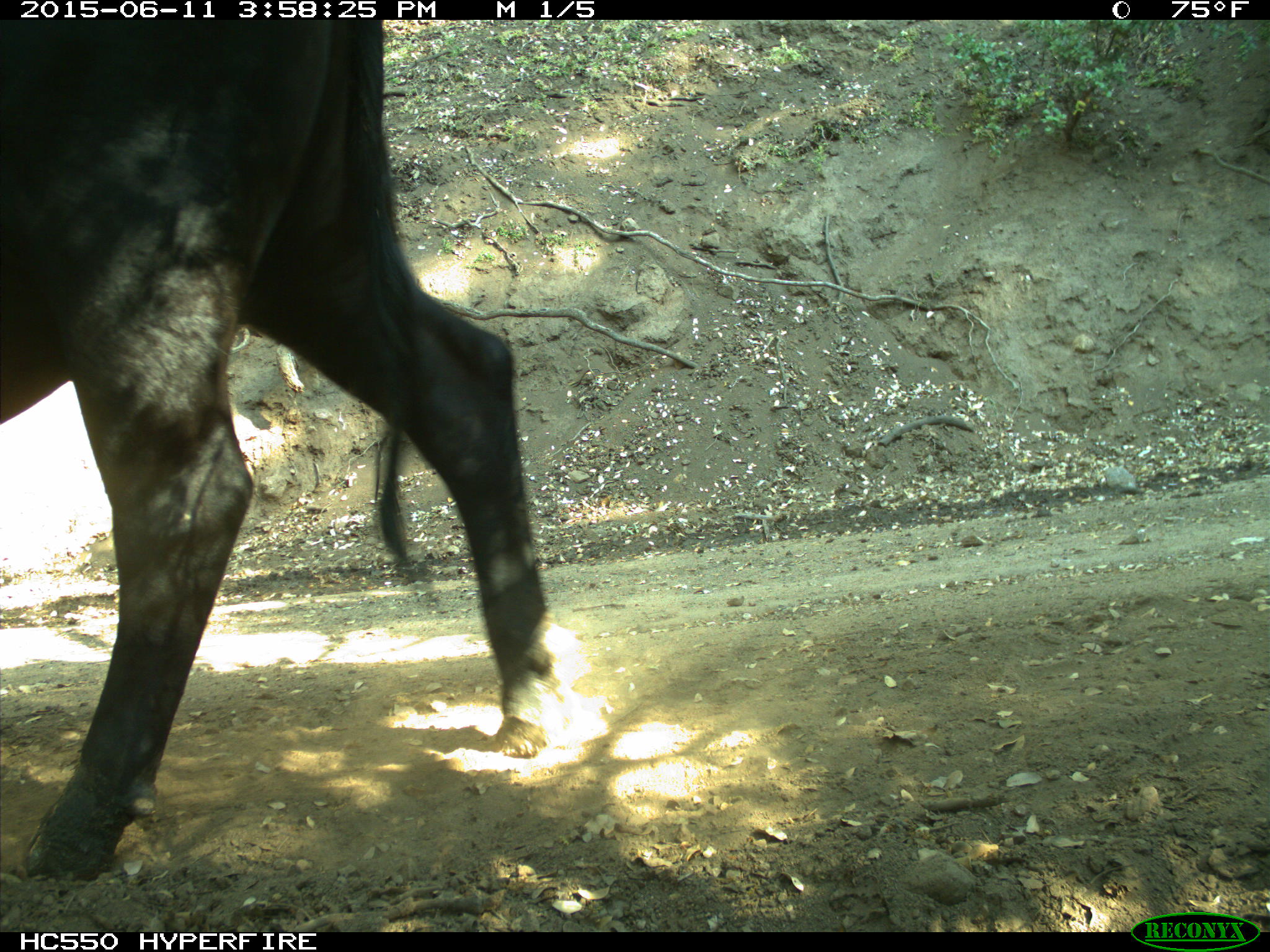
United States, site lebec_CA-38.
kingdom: Animalia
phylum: Chordata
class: Mammalia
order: Artiodactyla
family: Bovidae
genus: Bos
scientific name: Bos taurus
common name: domestic cow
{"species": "Bos taurus (domestic cow)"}